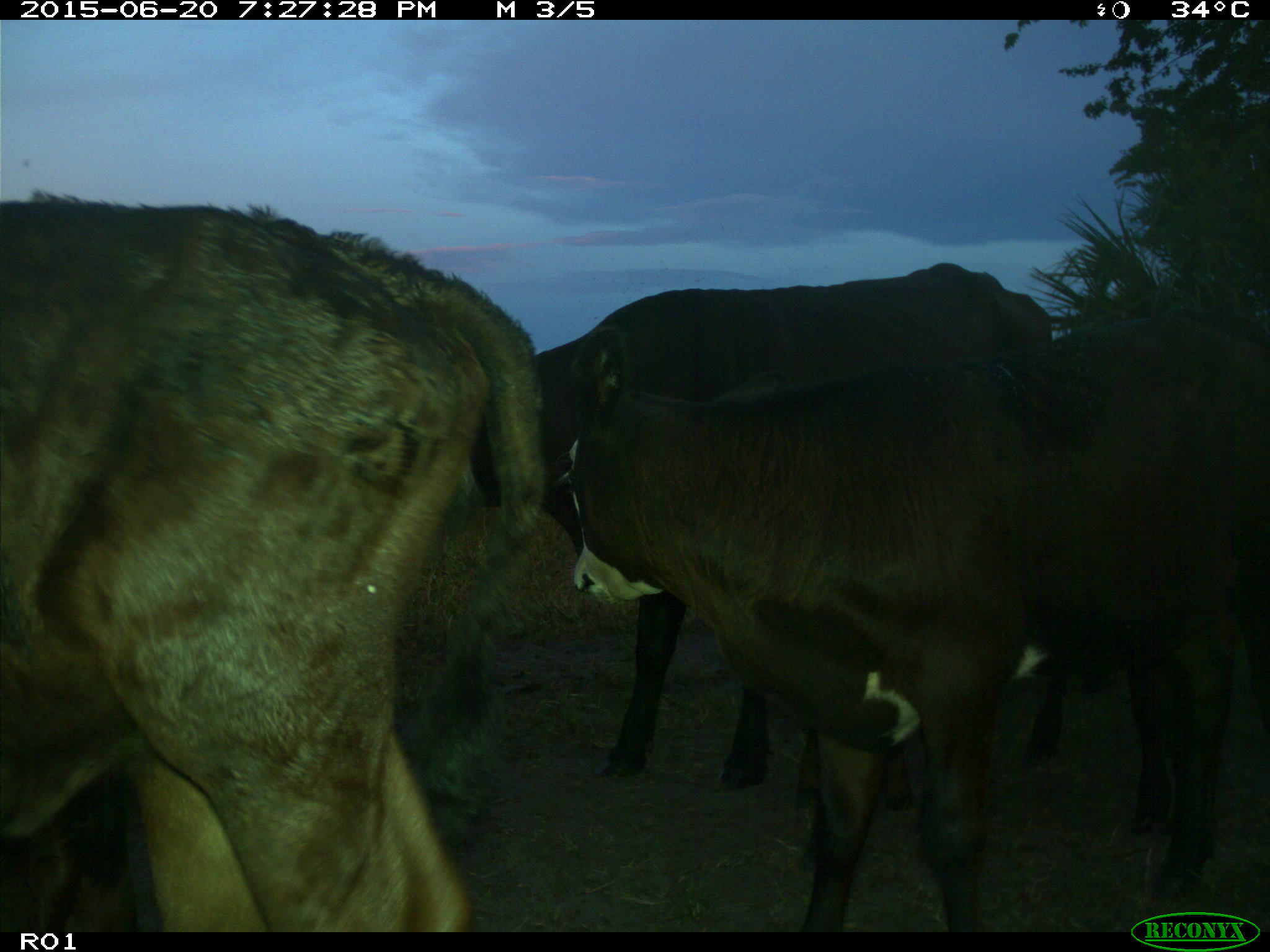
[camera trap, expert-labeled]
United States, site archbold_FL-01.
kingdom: Animalia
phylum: Chordata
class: Mammalia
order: Artiodactyla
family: Bovidae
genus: Bos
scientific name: Bos taurus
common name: domestic cow